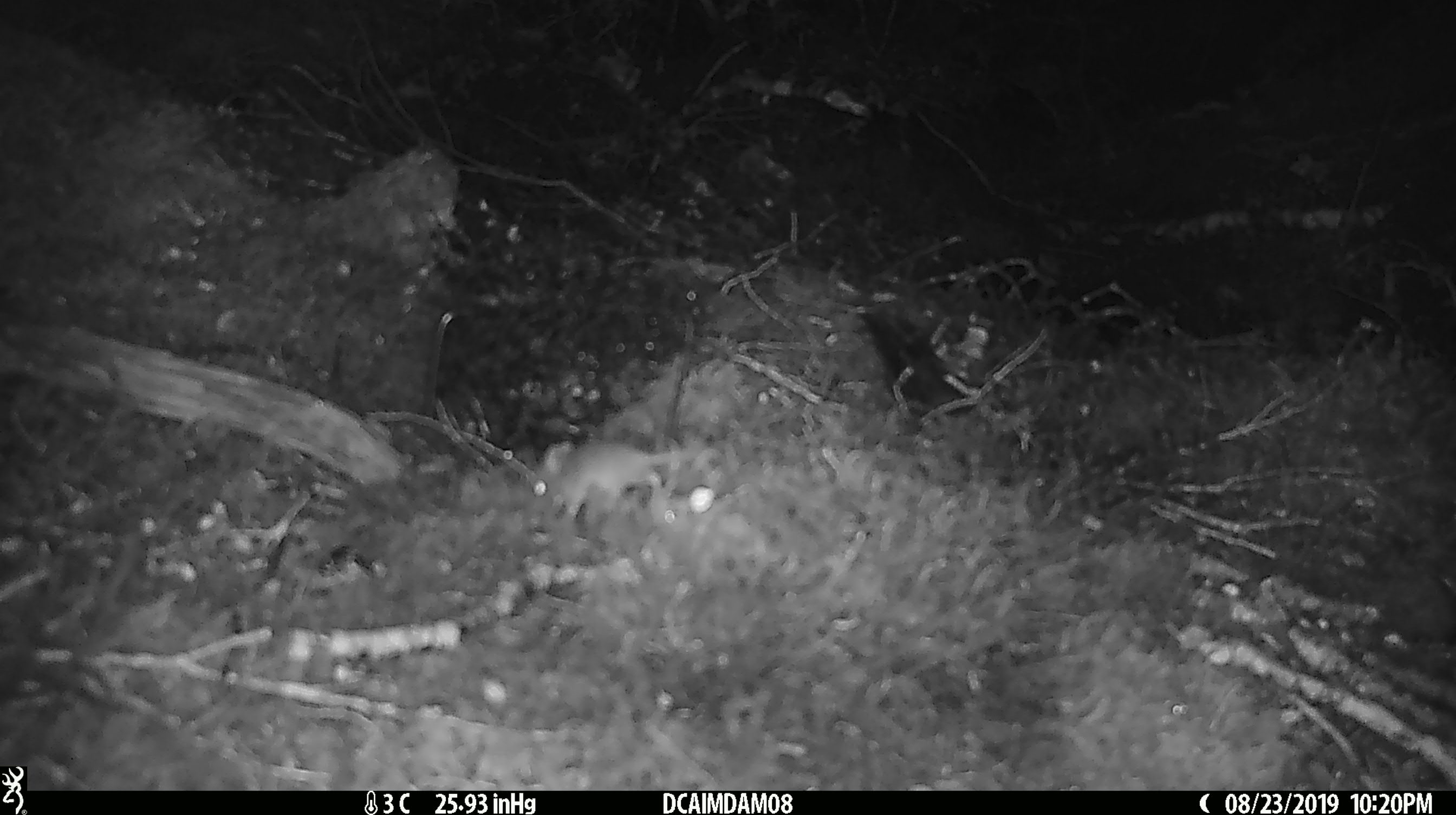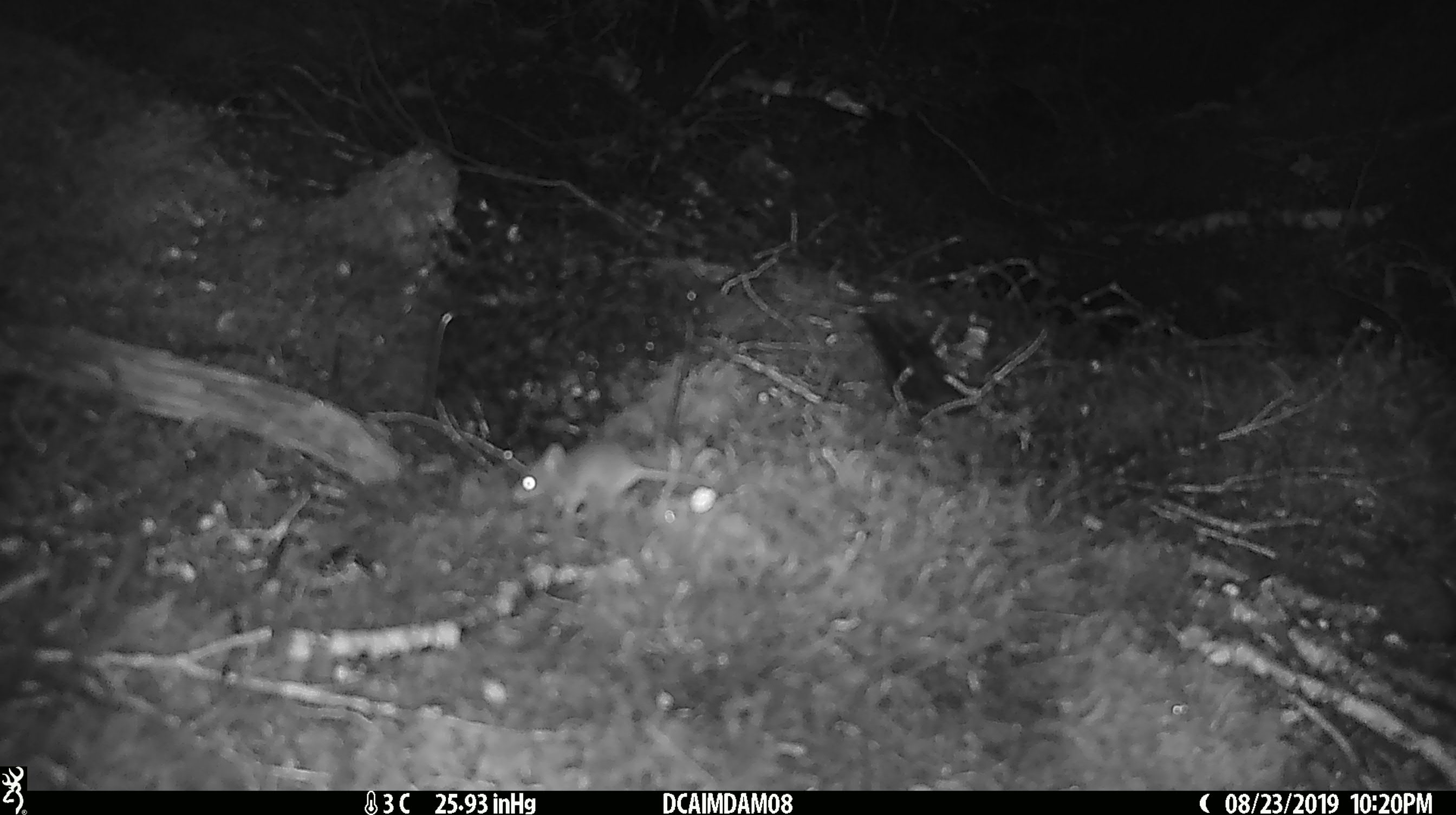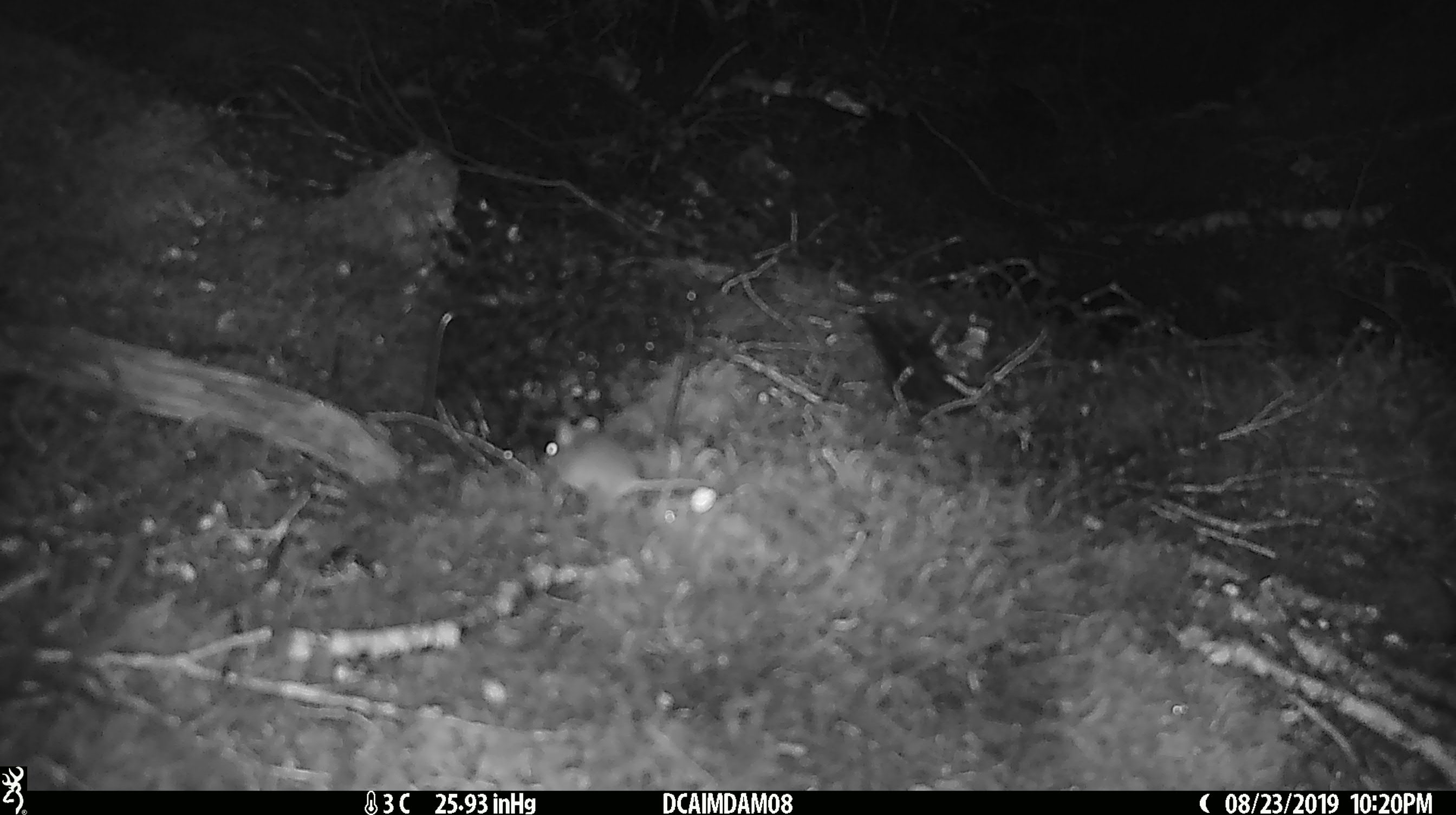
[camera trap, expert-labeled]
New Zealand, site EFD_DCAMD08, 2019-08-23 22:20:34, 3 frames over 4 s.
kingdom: Animalia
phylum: Chordata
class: Mammalia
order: Rodentia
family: Muridae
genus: Mus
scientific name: Mus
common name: mouse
Mouse (Mus).